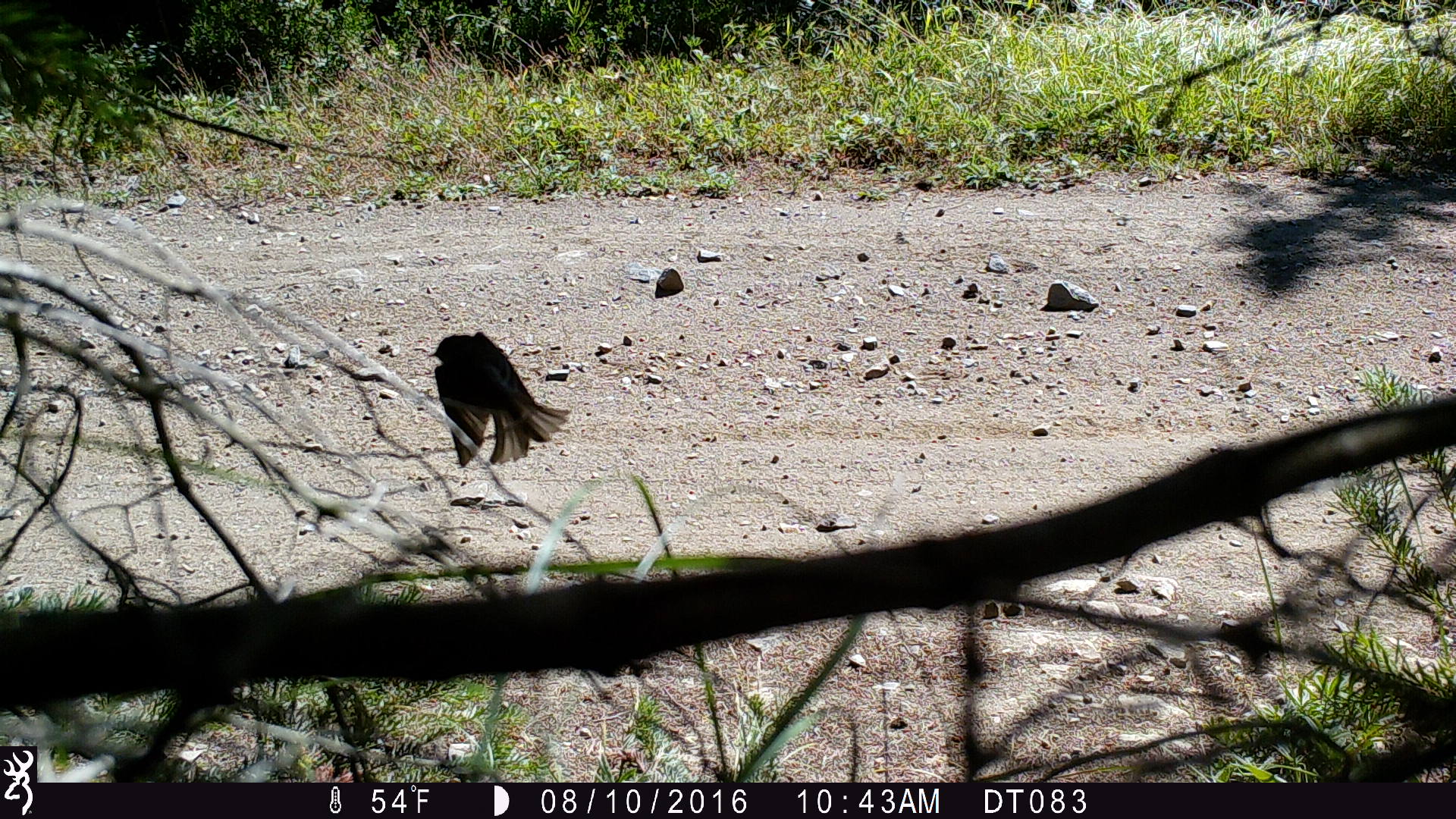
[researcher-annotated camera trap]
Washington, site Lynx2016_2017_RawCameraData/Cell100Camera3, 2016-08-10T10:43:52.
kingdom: Animalia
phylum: Chordata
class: Aves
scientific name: Aves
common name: birds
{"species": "Aves (birds)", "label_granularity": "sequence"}